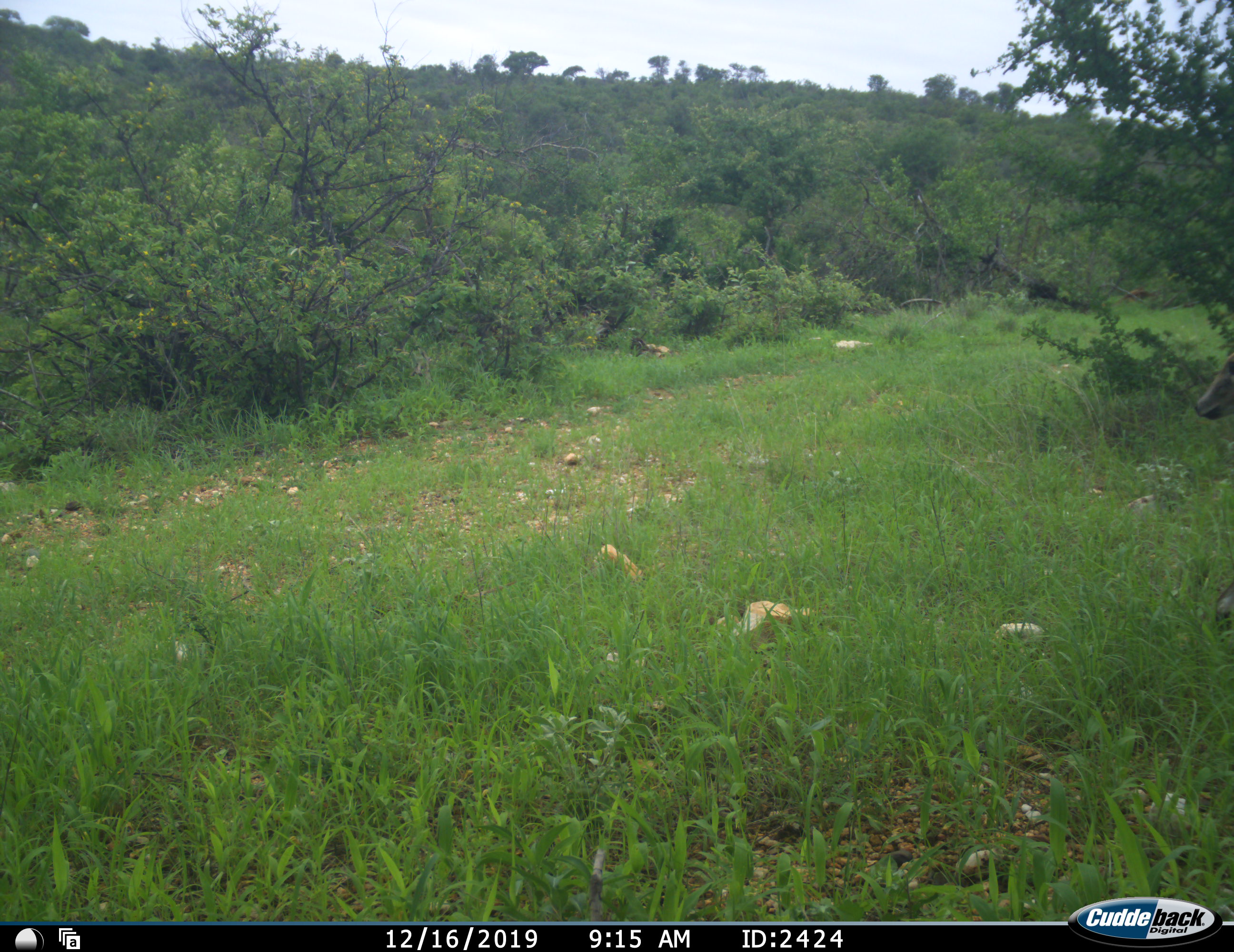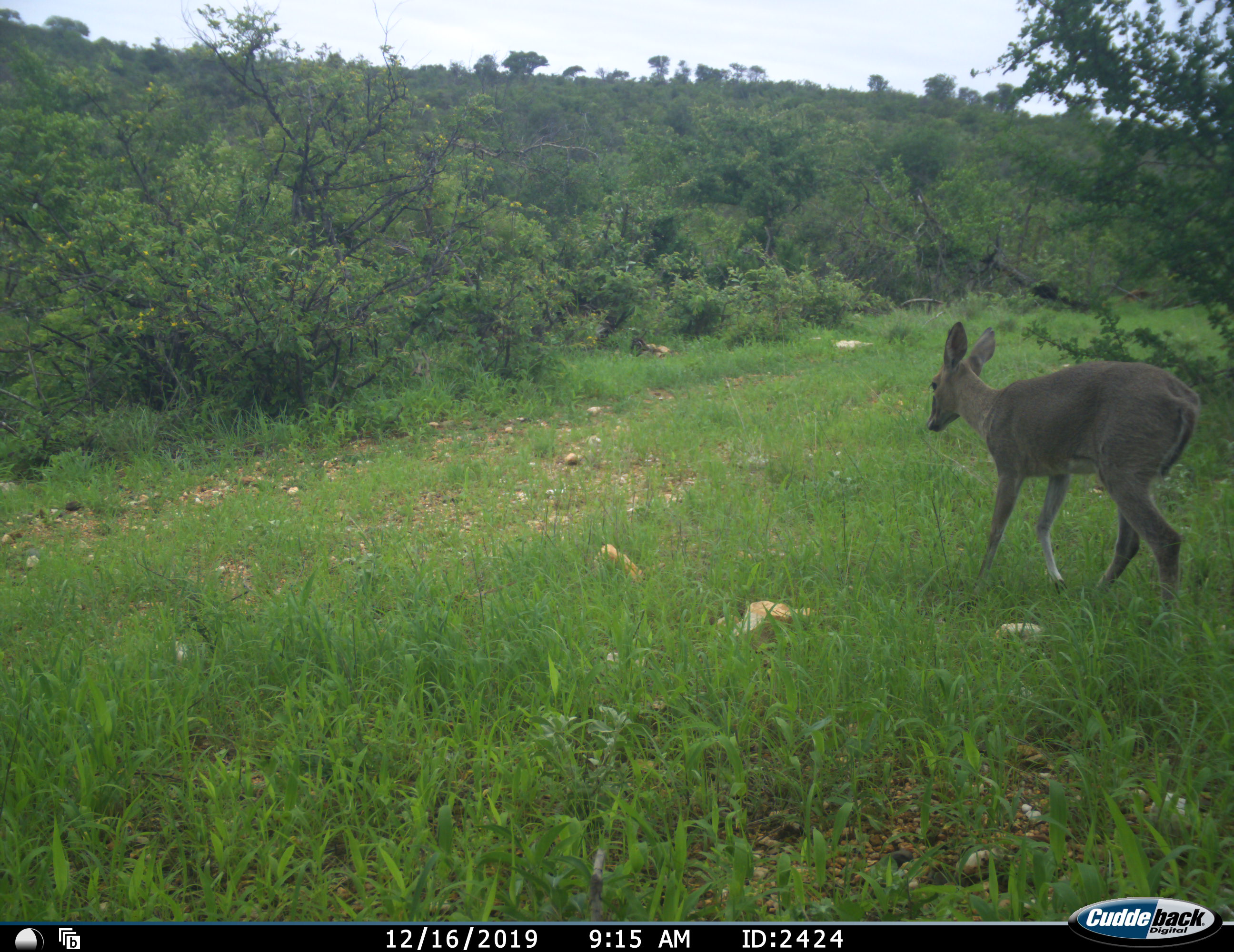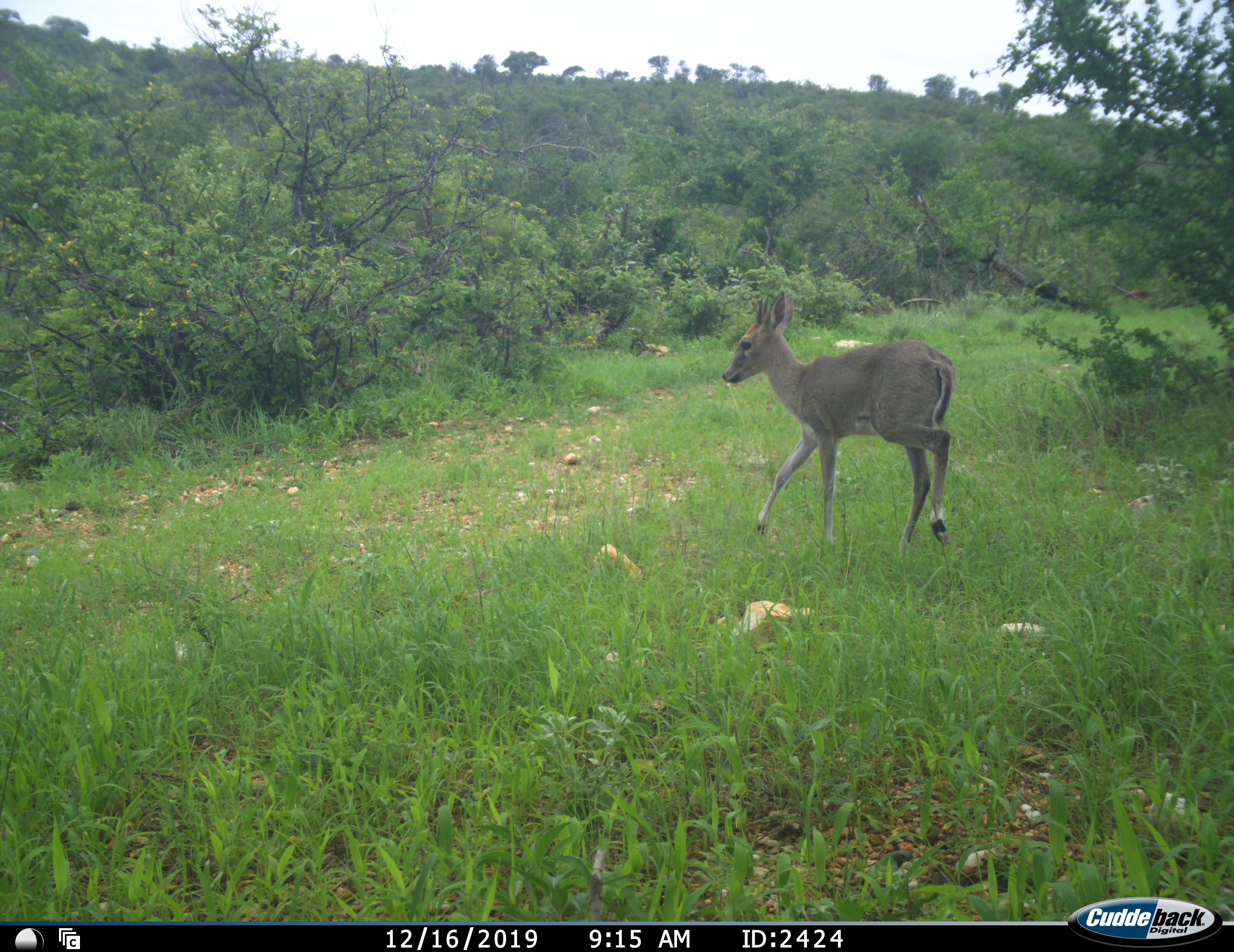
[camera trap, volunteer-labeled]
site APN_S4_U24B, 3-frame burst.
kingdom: Animalia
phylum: Chordata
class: Mammalia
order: Artiodactyla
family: Bovidae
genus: Sylvicapra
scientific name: Sylvicapra grimmia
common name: common duiker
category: duikercommongrey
Duikercommongrey (common duiker) (Sylvicapra grimmia), count 1. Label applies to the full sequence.